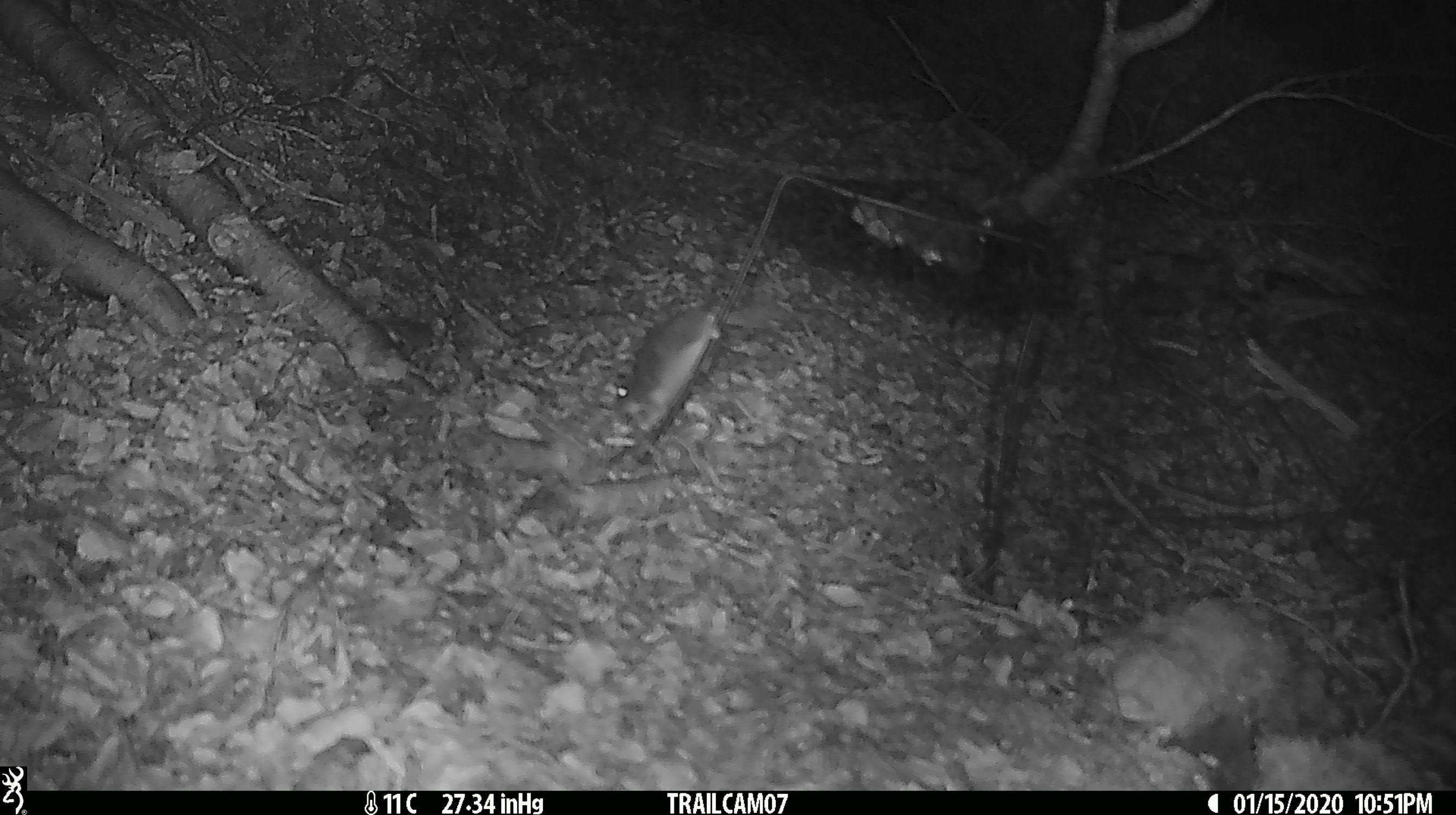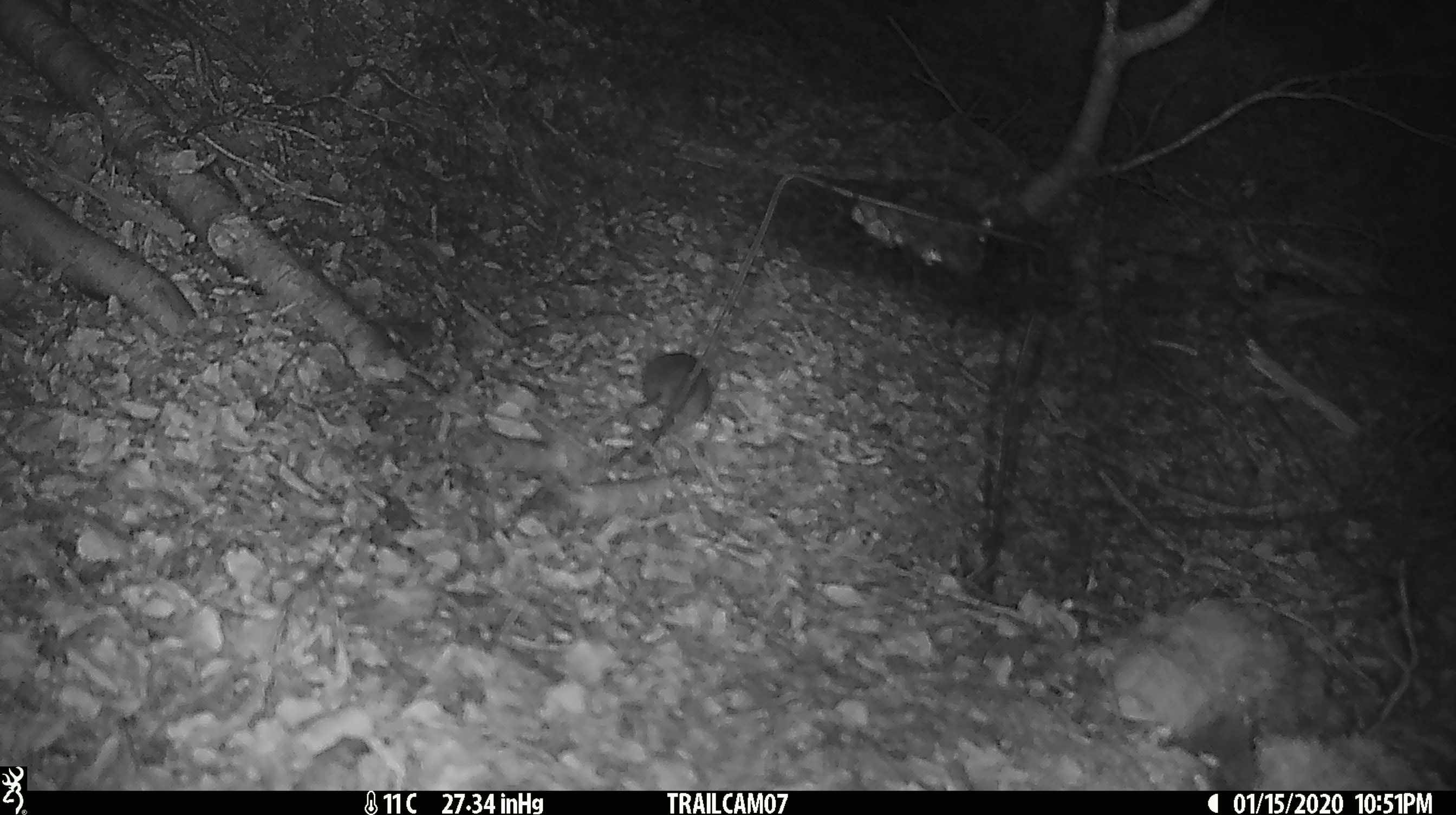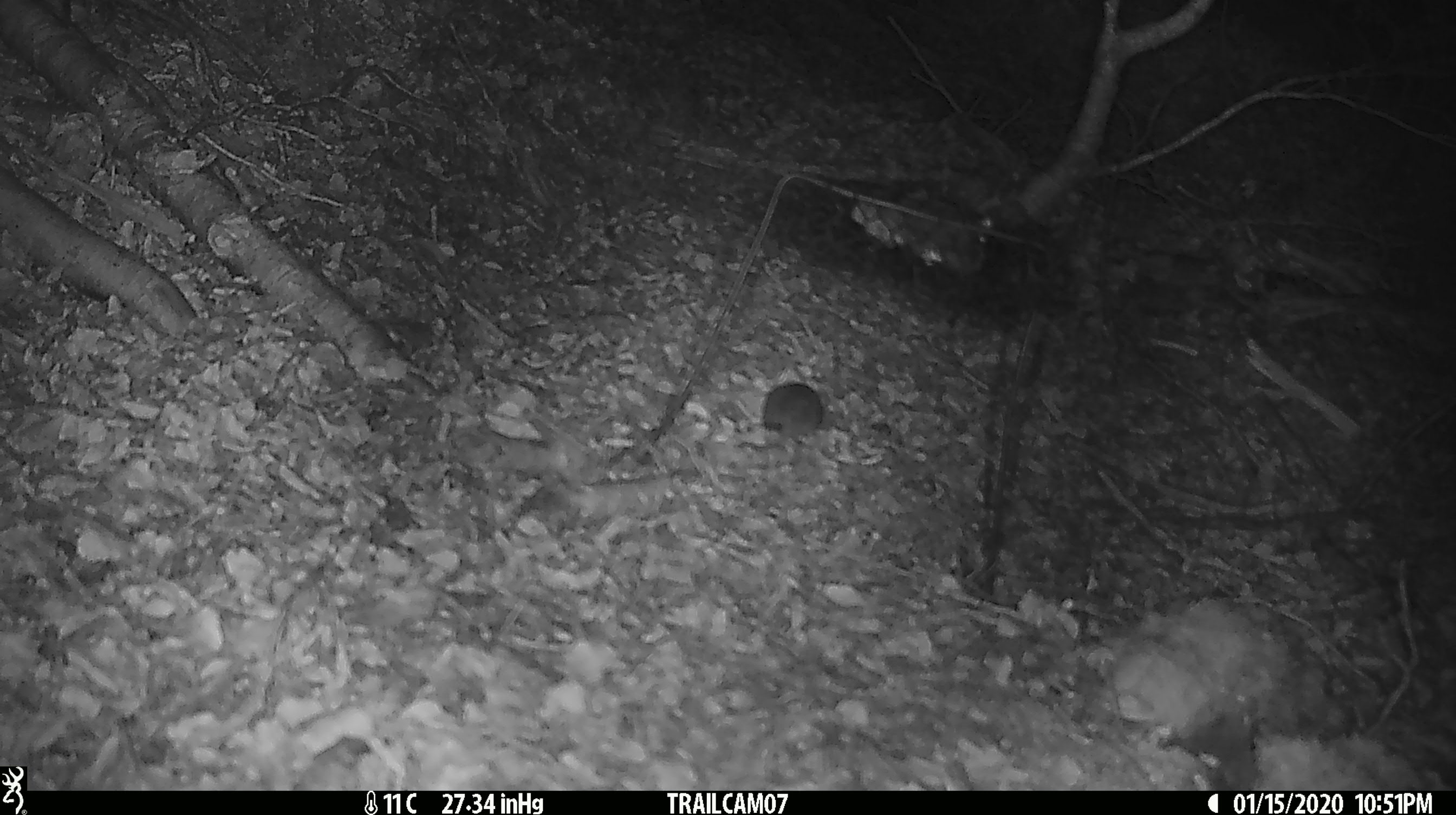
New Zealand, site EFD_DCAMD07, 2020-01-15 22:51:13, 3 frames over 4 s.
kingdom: Animalia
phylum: Chordata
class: Mammalia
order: Rodentia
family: Muridae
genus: Mus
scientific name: Mus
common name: mouse